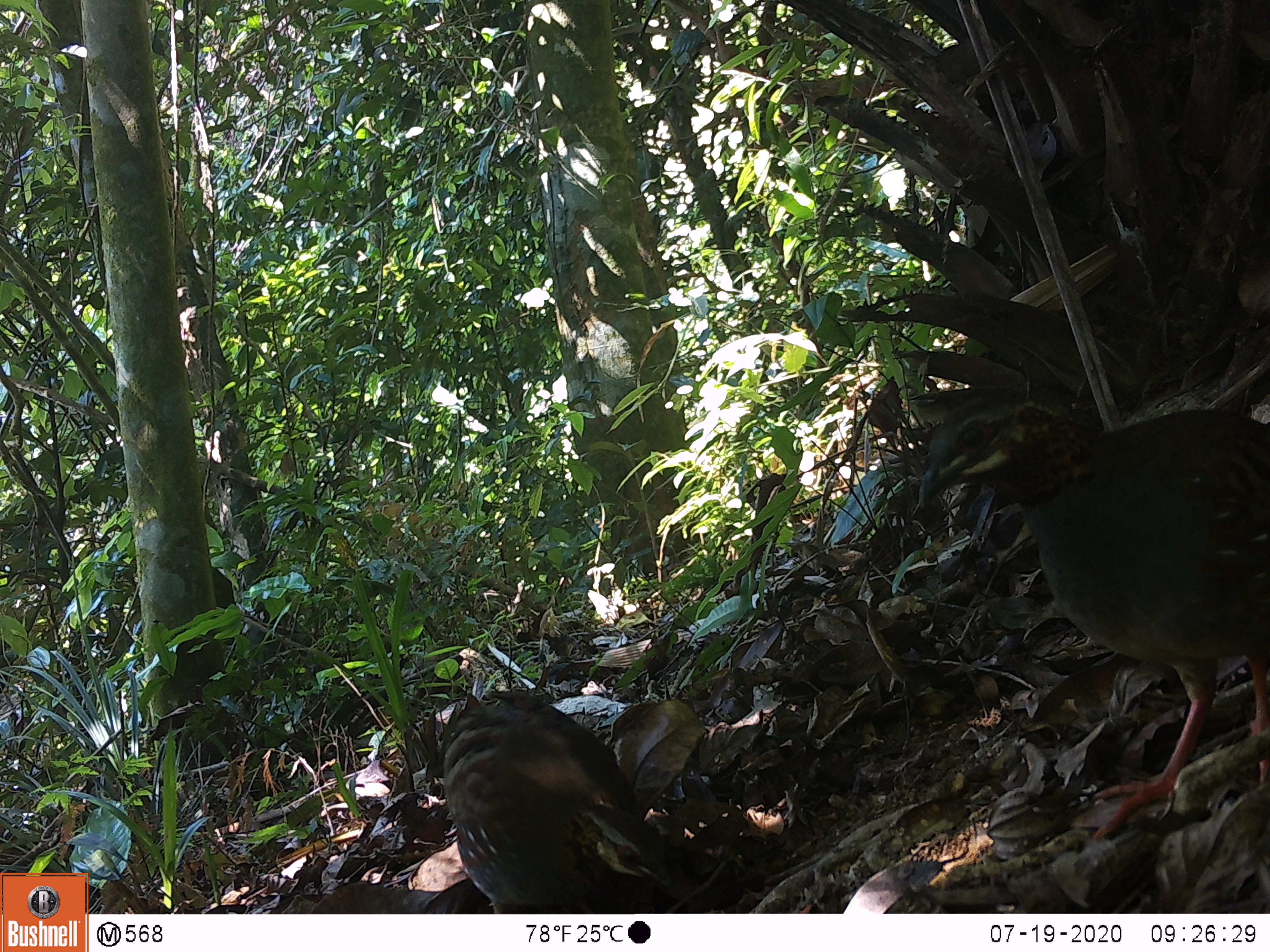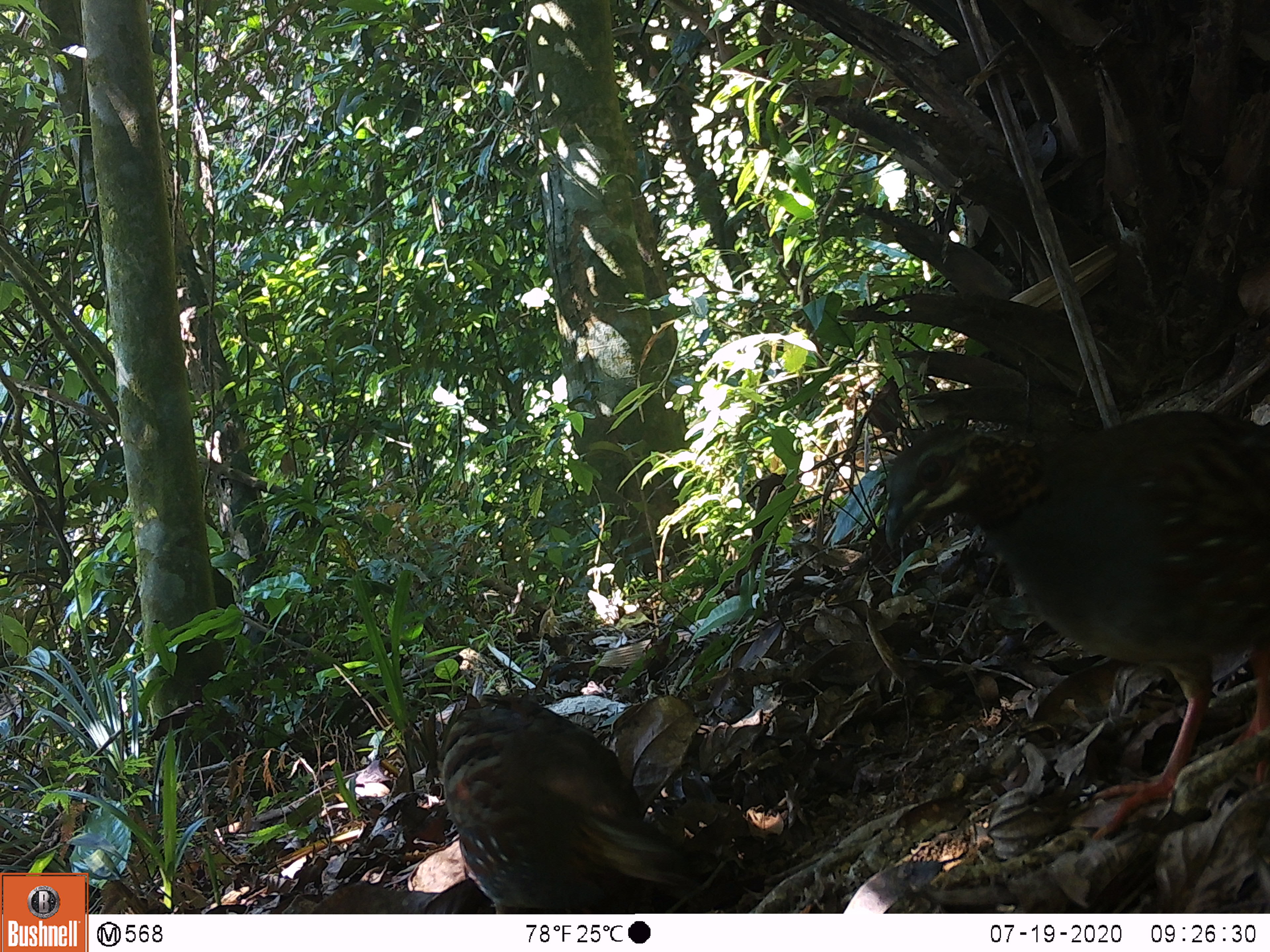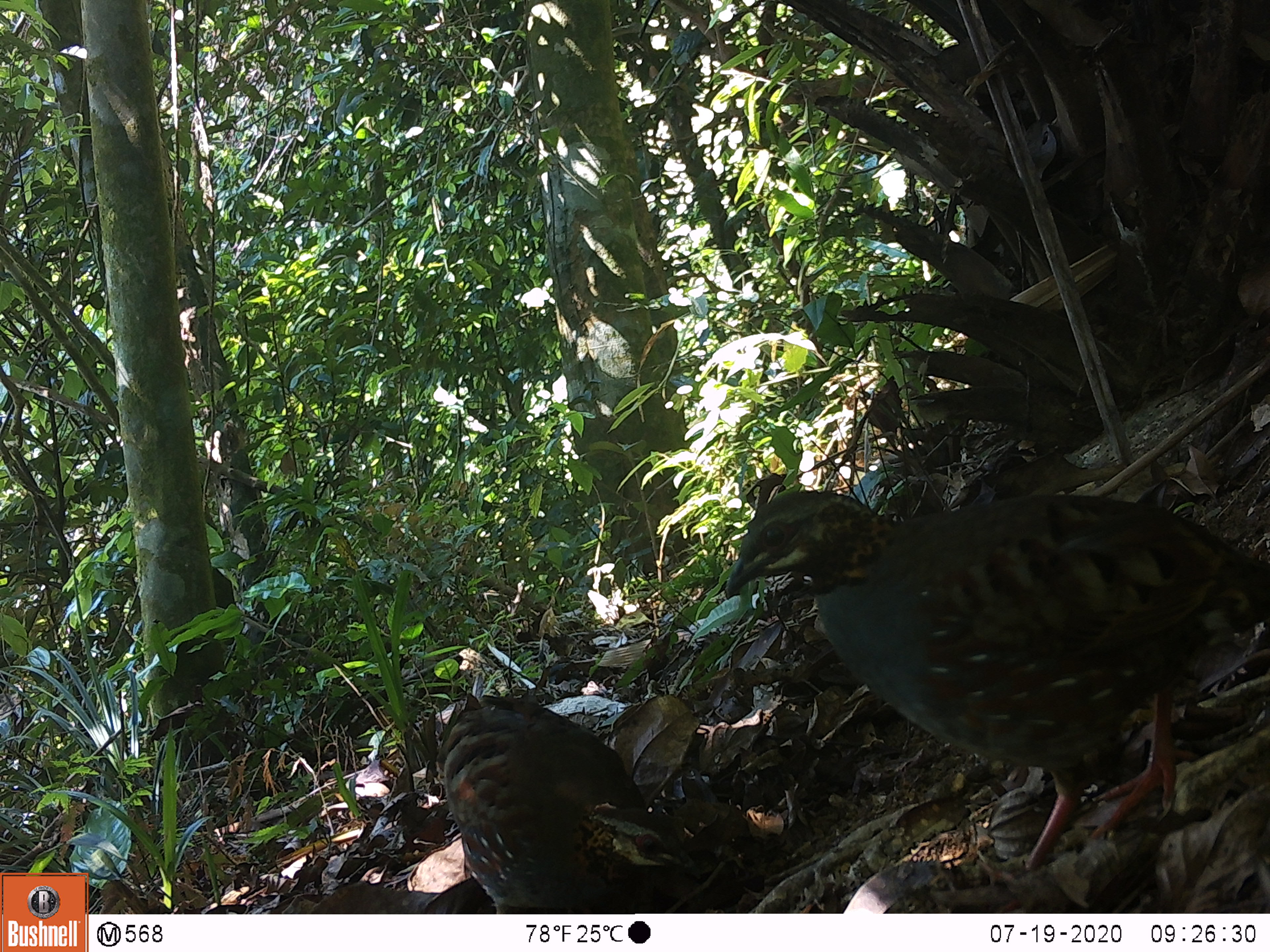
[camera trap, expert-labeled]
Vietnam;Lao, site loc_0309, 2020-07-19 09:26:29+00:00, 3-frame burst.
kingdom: Animalia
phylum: Chordata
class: Aves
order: Galliformes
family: Phasianidae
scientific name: Phasianidae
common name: partridge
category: unidentified partridge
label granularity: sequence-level